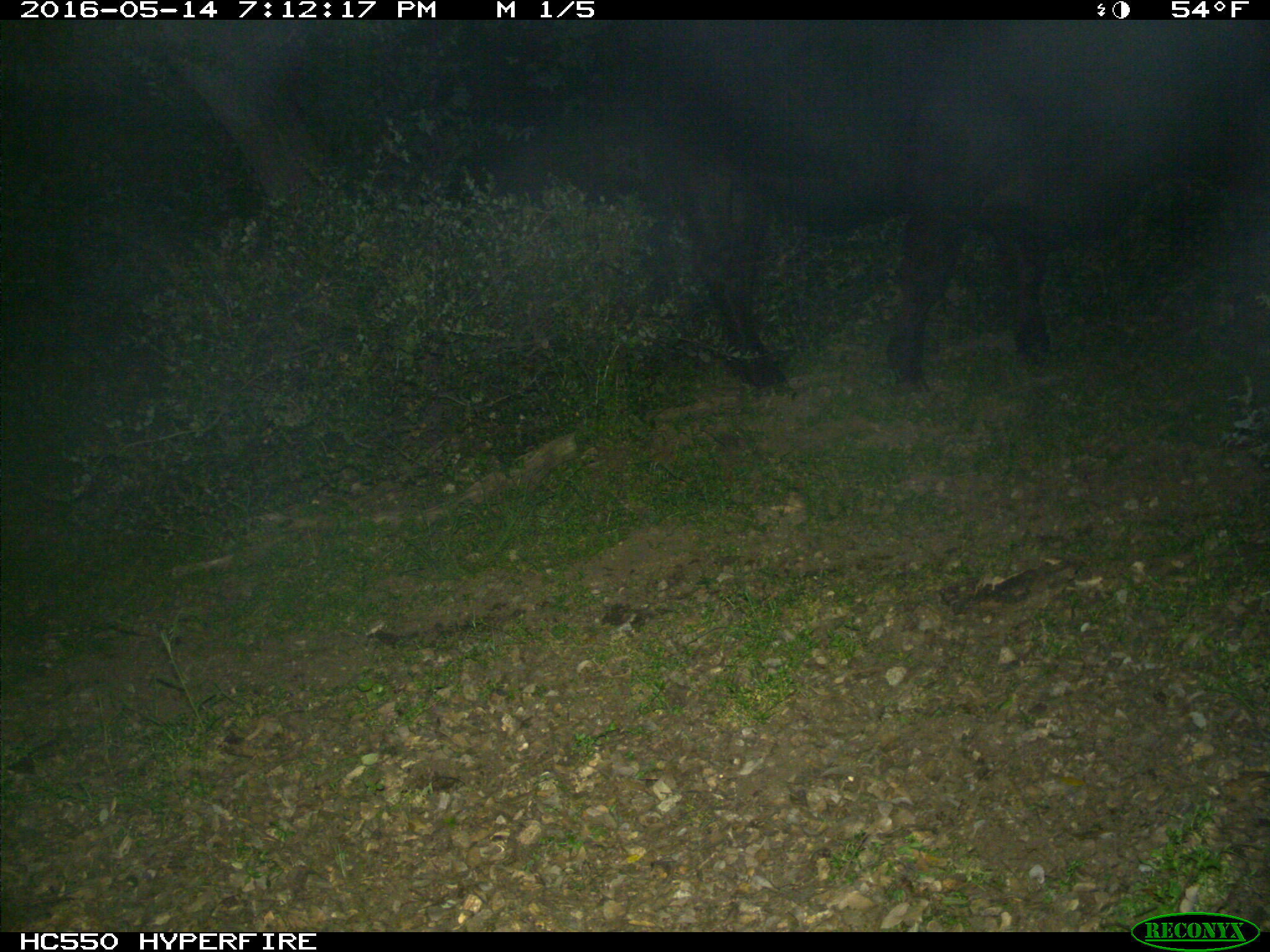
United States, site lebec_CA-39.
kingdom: Animalia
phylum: Chordata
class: Mammalia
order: Artiodactyla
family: Bovidae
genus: Bos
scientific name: Bos taurus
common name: domestic cow